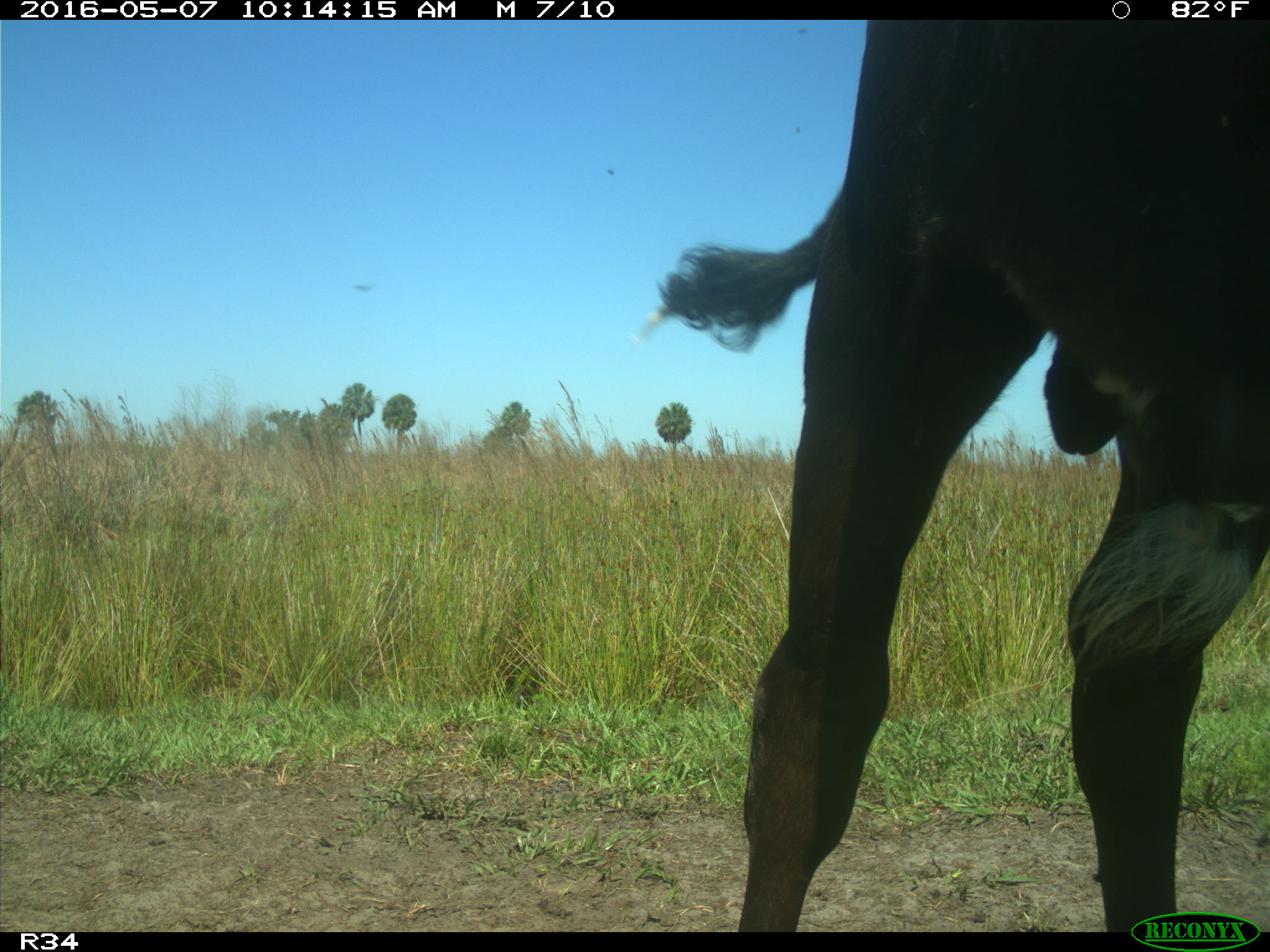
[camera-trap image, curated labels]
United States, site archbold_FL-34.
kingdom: Animalia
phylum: Chordata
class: Mammalia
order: Artiodactyla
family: Bovidae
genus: Bos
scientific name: Bos taurus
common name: domestic cow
Bos taurus (domestic cow).